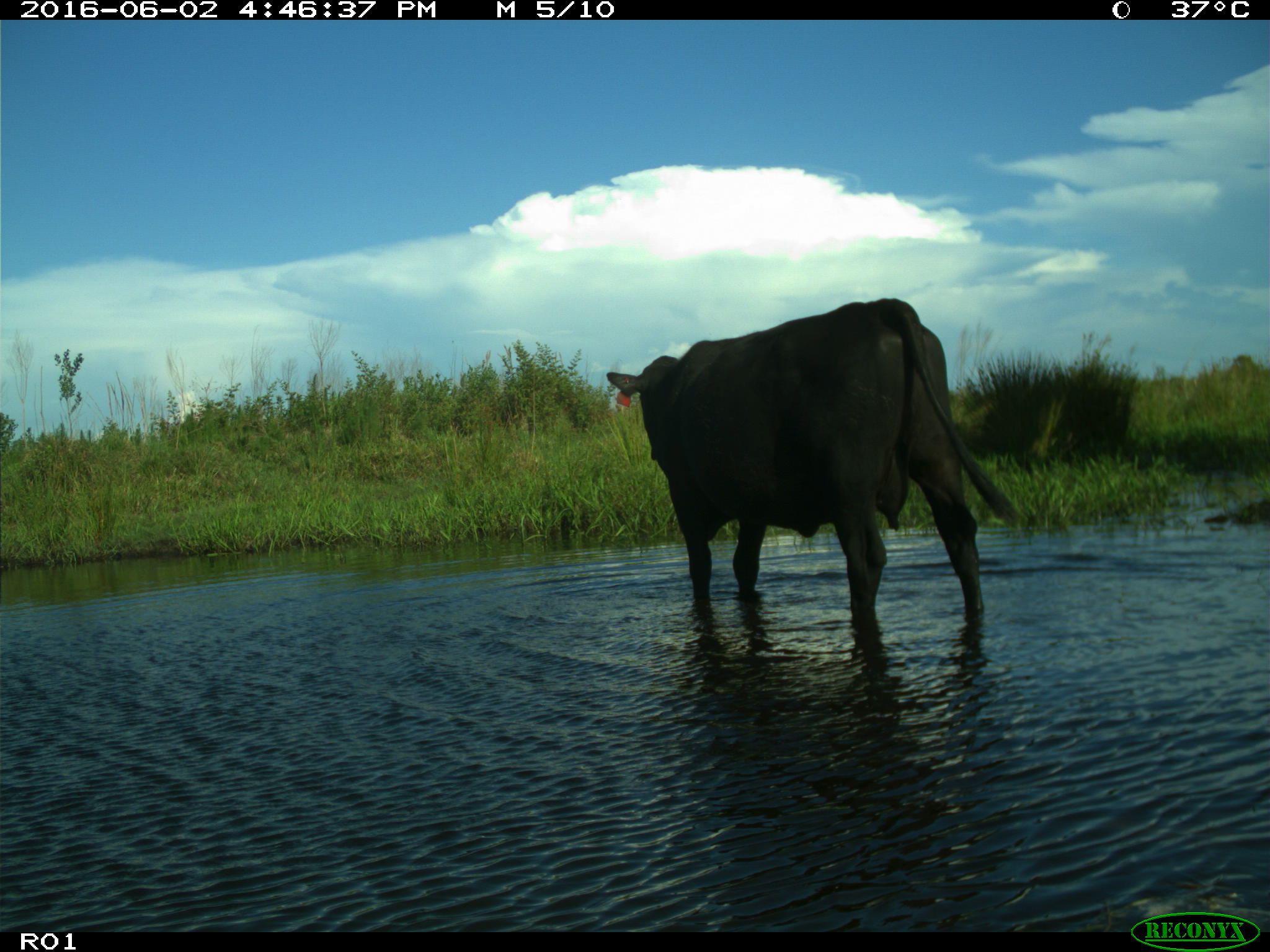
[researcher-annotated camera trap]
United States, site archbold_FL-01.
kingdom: Animalia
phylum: Chordata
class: Mammalia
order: Artiodactyla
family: Bovidae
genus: Bos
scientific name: Bos taurus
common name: domestic cow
Bos taurus (domestic cow).